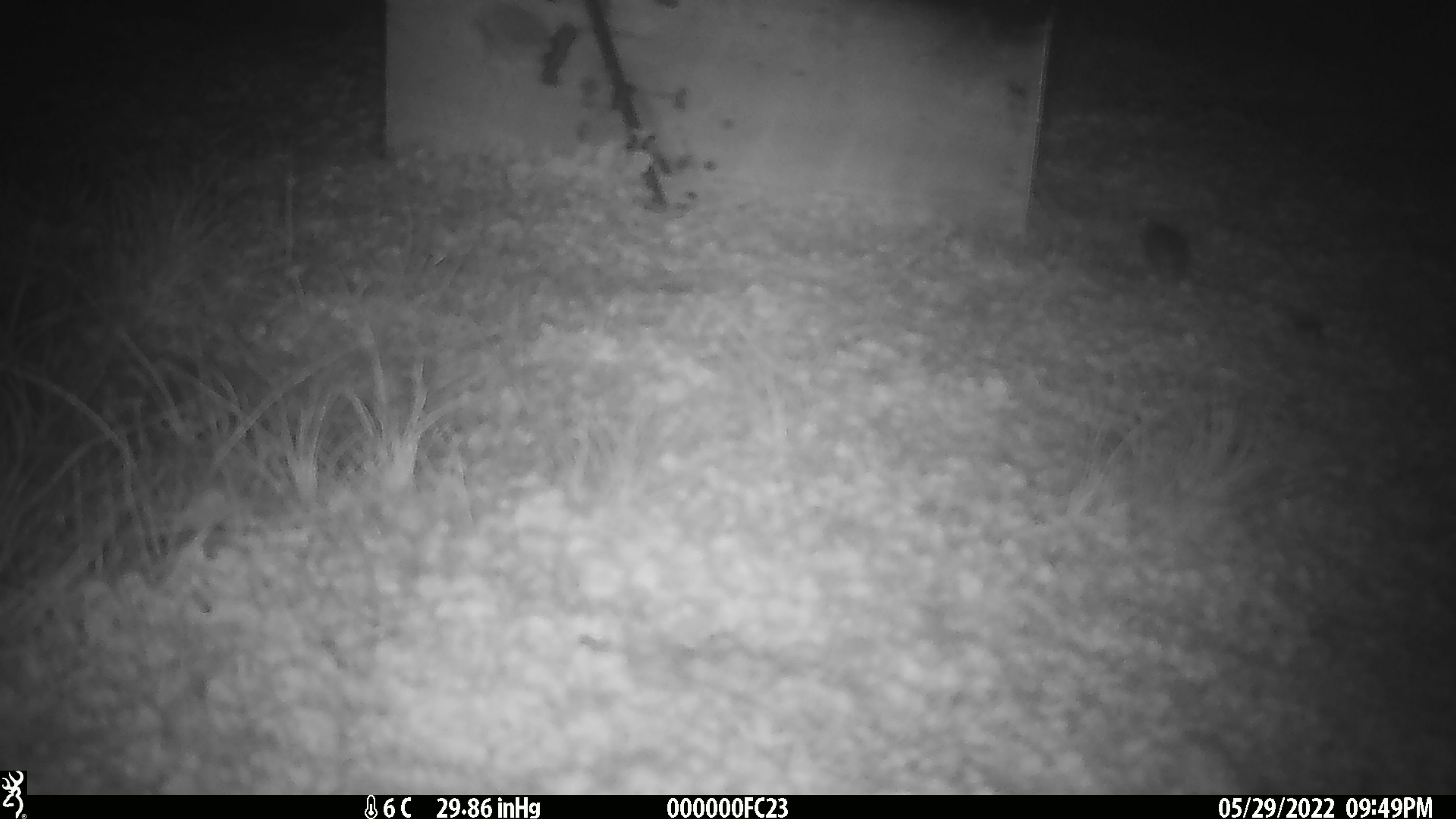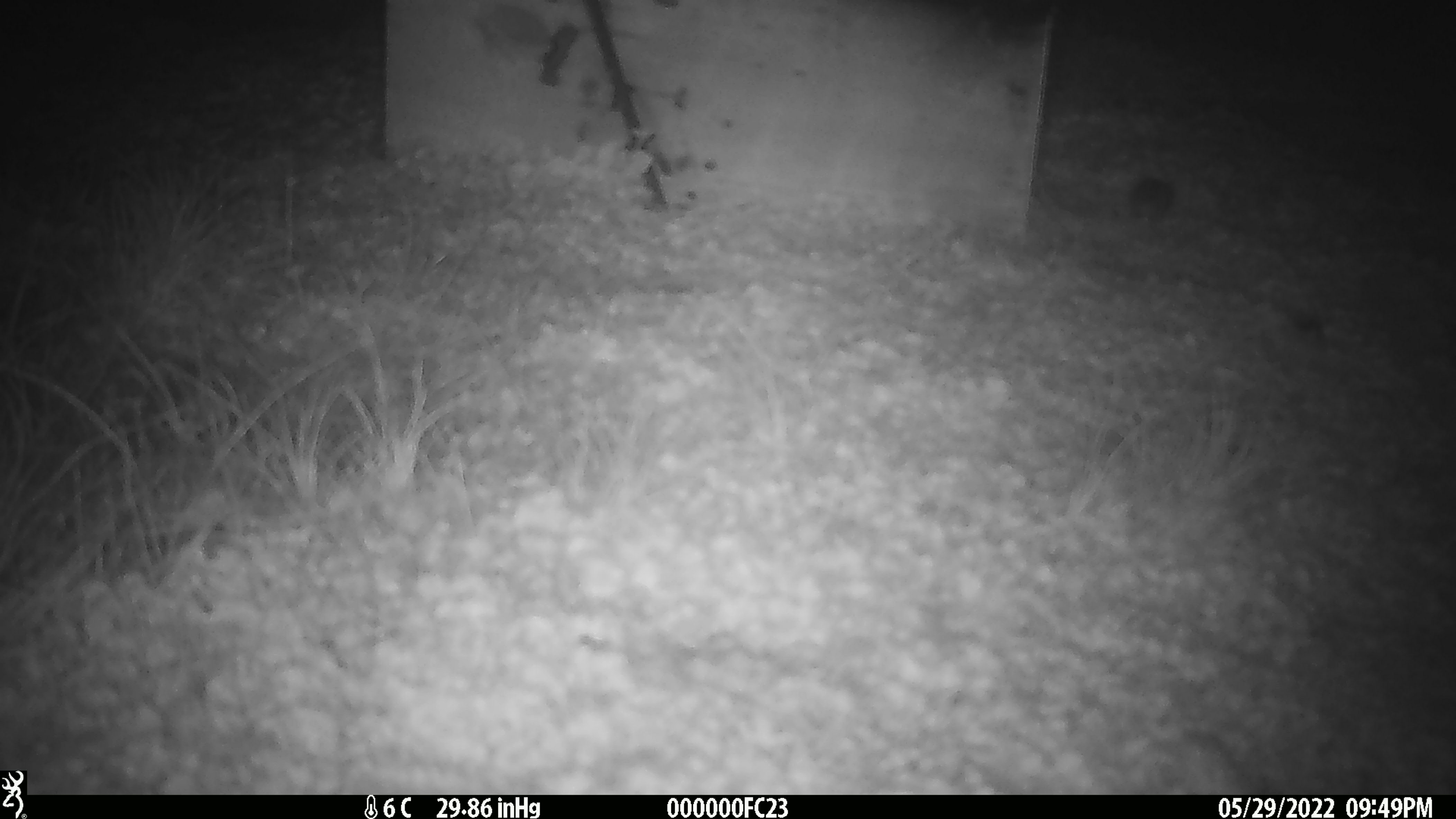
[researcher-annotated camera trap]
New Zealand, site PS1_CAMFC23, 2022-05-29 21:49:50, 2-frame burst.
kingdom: Animalia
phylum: Chordata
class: Mammalia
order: Rodentia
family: Muridae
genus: Mus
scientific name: Mus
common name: mouse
Mouse (Mus).